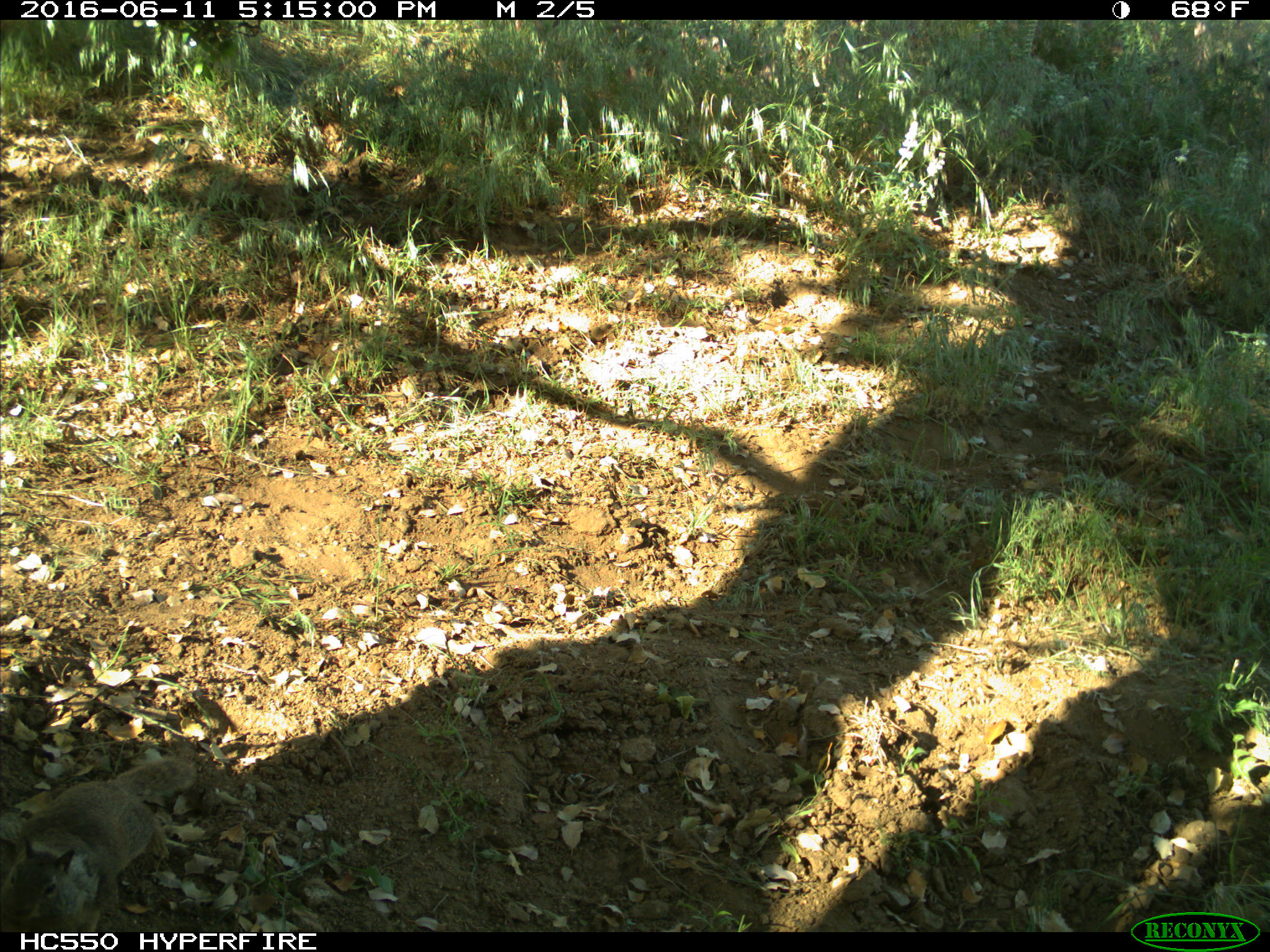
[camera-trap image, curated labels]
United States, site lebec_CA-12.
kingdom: Animalia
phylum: Chordata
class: Mammalia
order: Rodentia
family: Sciuridae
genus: Otospermophilus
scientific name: Otospermophilus beecheyi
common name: california ground squirrel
Otospermophilus beecheyi (california ground squirrel).